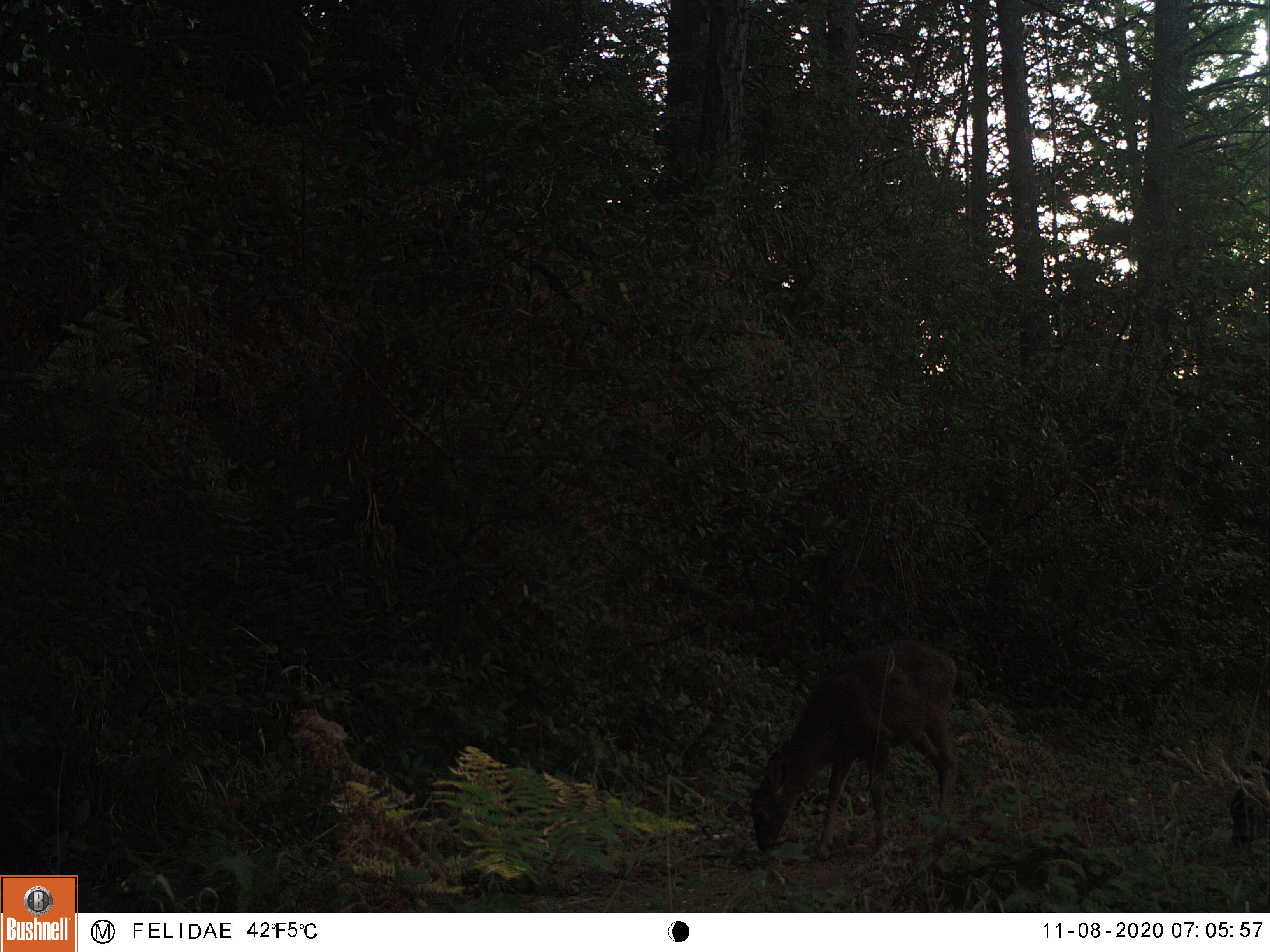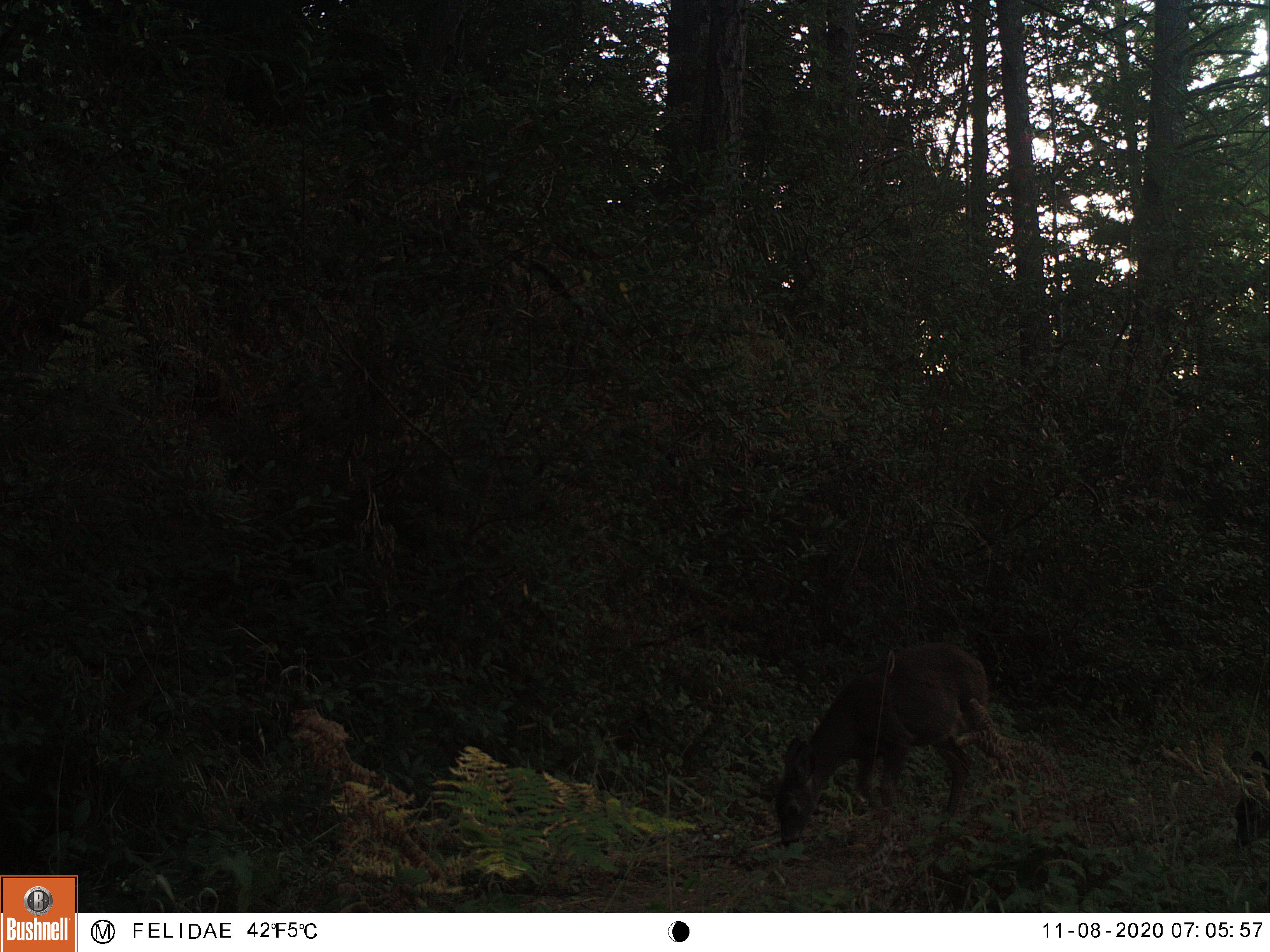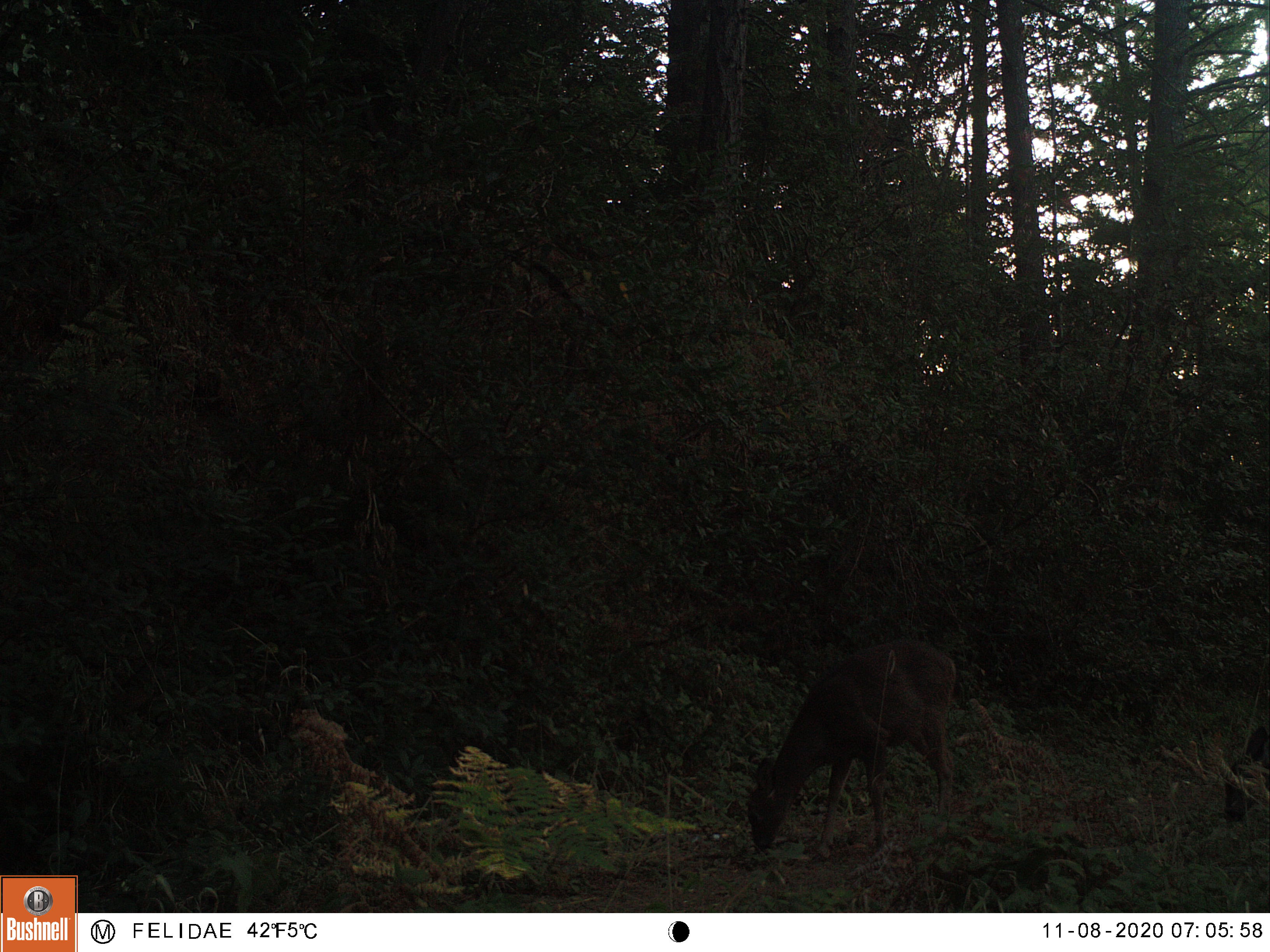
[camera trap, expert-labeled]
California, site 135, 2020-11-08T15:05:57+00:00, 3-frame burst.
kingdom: Animalia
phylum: Chordata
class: Mammalia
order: Artiodactyla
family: Cervidae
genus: Odocoileus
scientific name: Odocoileus hemionus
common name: mule deer